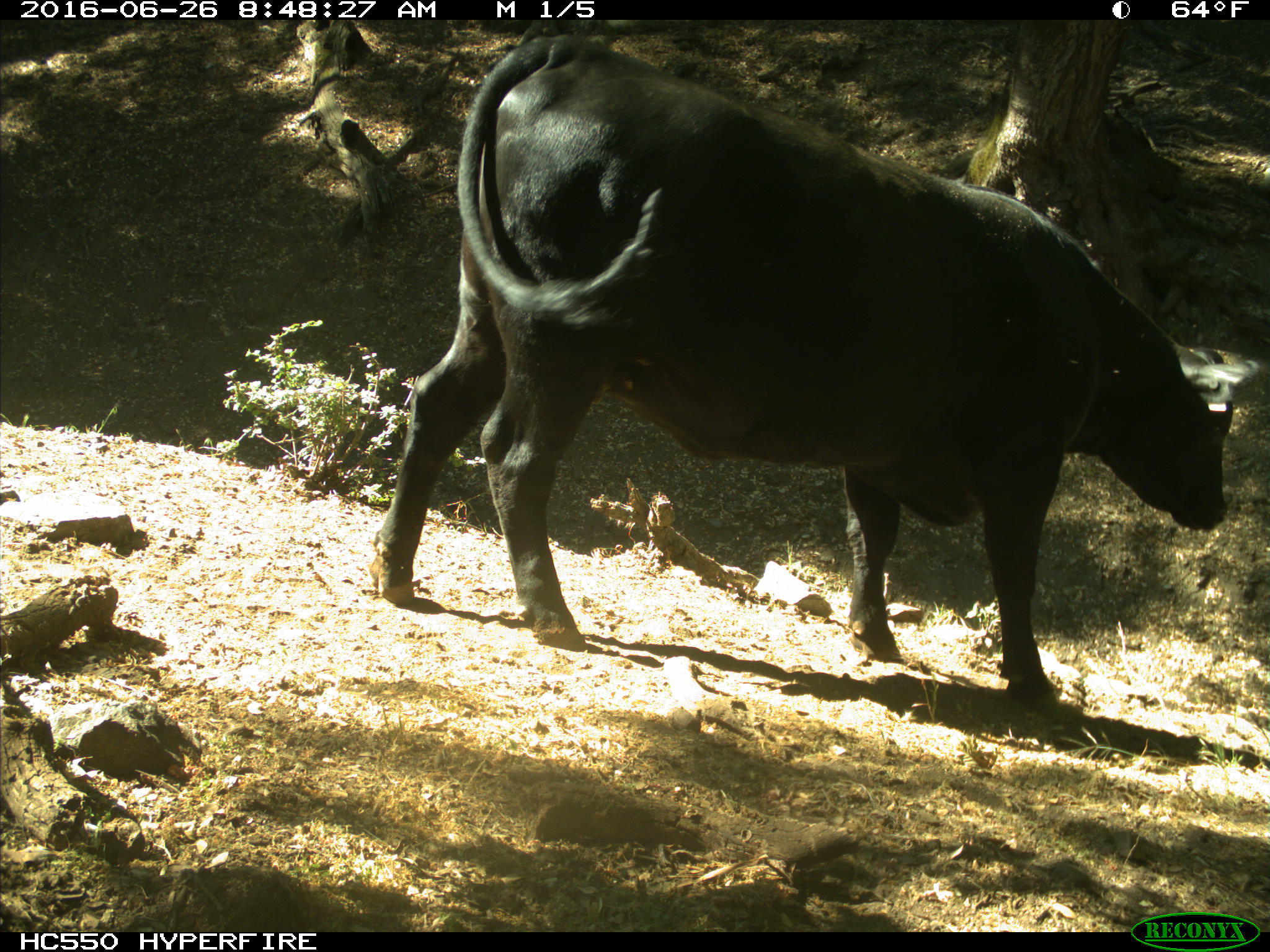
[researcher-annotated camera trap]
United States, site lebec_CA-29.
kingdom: Animalia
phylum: Chordata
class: Mammalia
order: Artiodactyla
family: Bovidae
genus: Bos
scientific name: Bos taurus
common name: domestic cow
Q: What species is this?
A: Bos taurus (domestic cow).